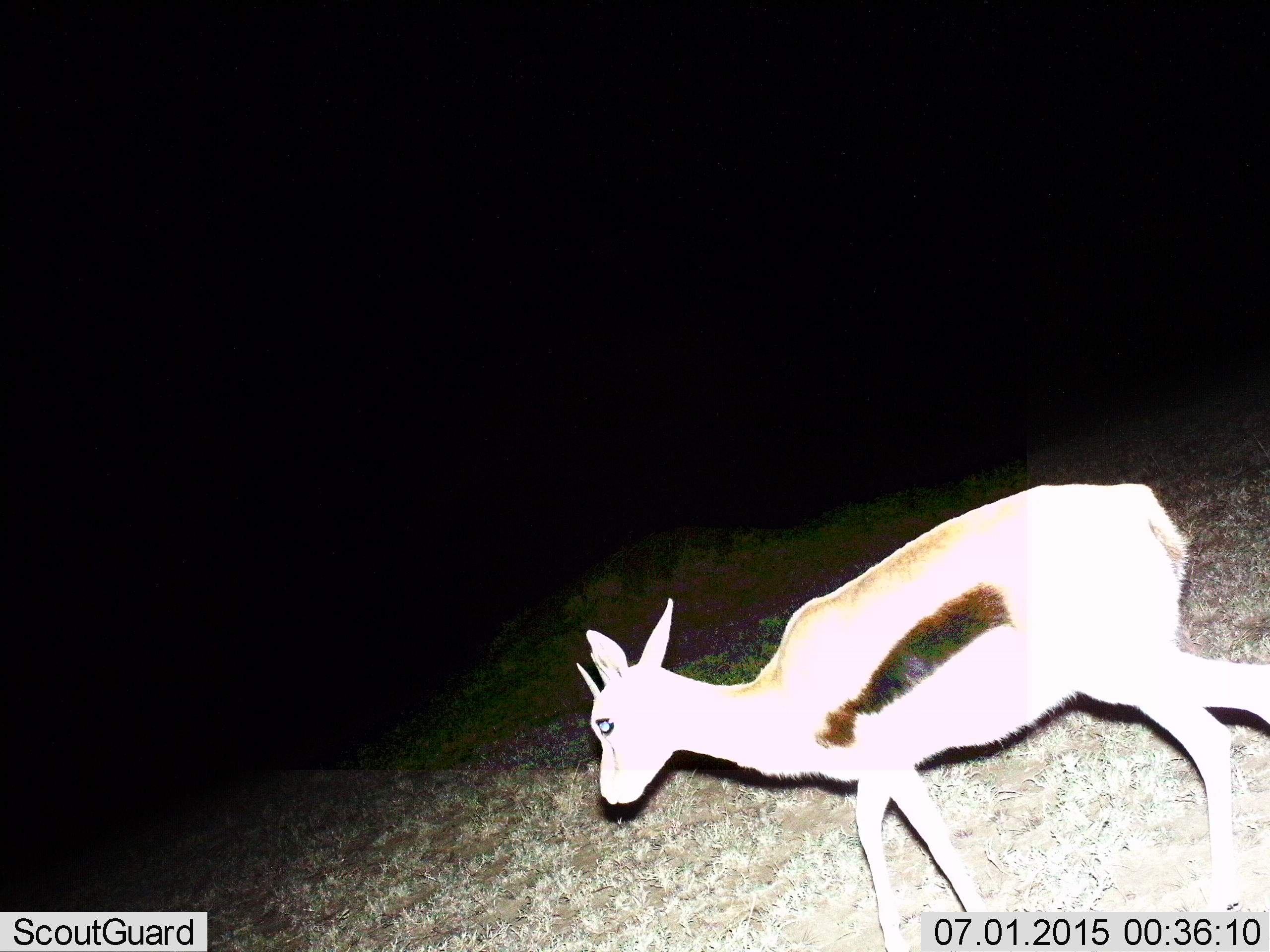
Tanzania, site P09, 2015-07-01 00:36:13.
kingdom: Animalia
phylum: Chordata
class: Mammalia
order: Artiodactyla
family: Bovidae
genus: Eudorcas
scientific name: Eudorcas thomsonii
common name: thomson's gazelle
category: gazellethomsons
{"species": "gazellethomsons (thomson's gazelle) (Eudorcas thomsonii)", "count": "1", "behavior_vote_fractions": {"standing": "10%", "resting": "0%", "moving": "100%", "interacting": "0%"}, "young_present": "0%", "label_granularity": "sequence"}